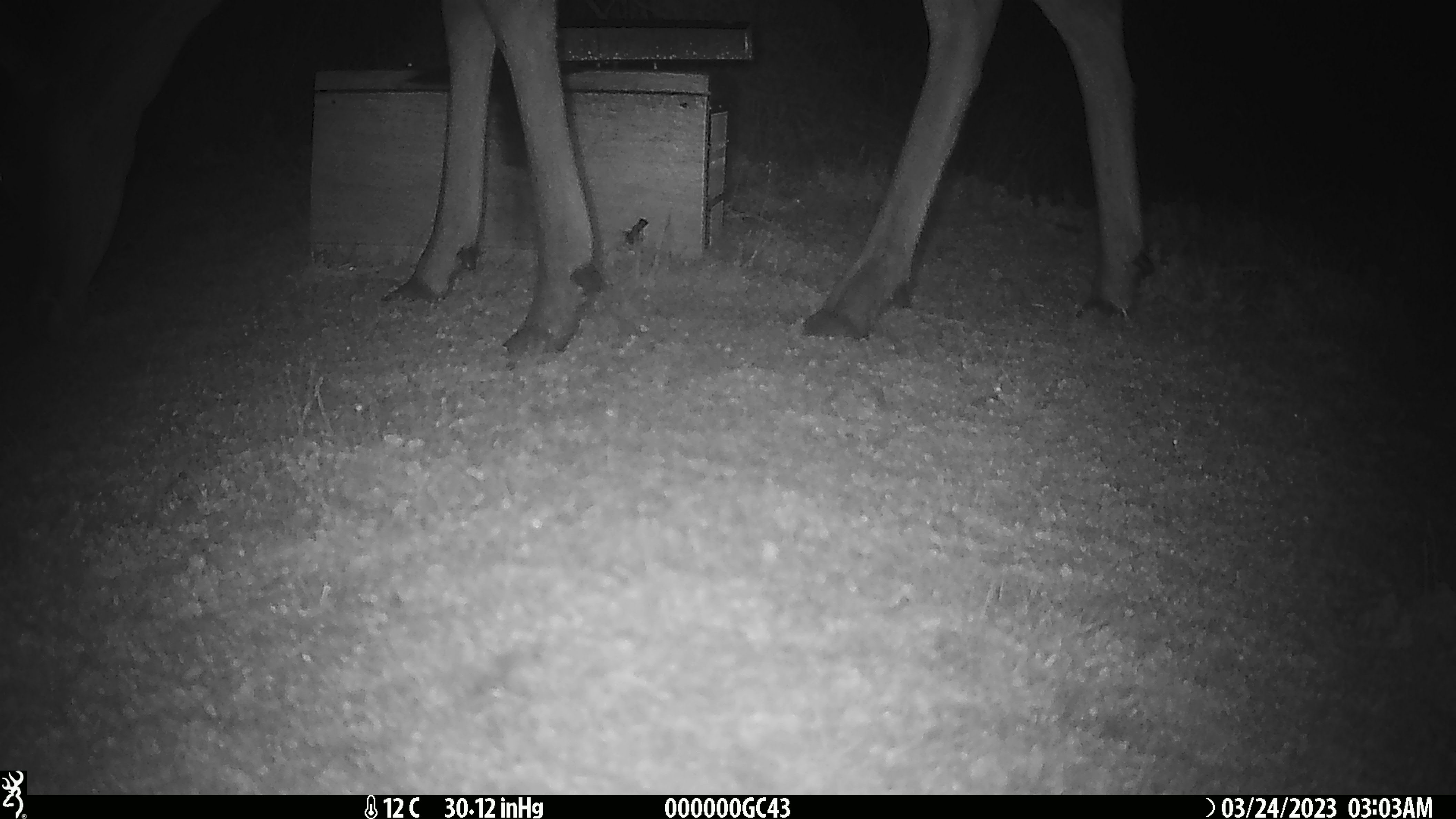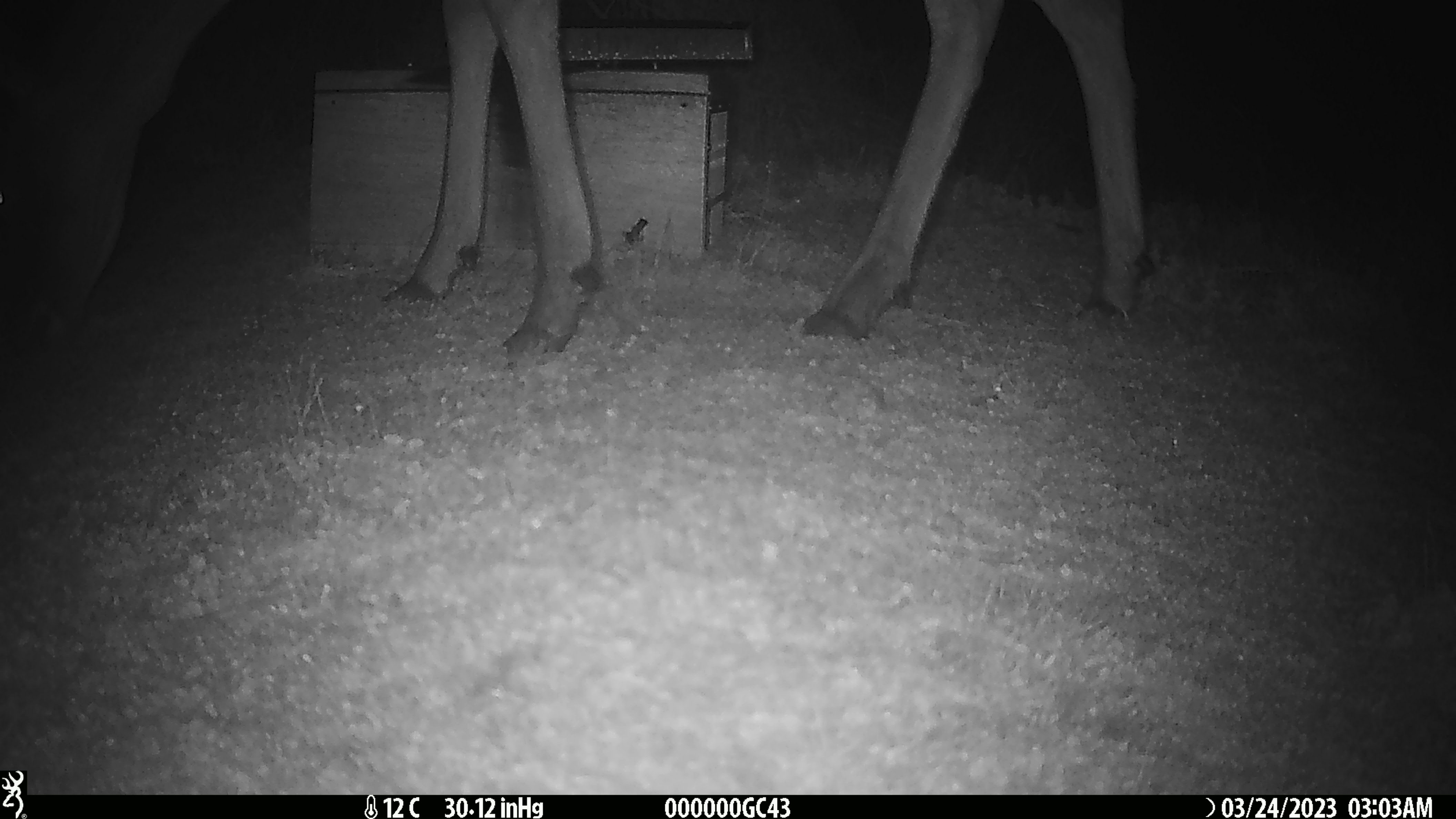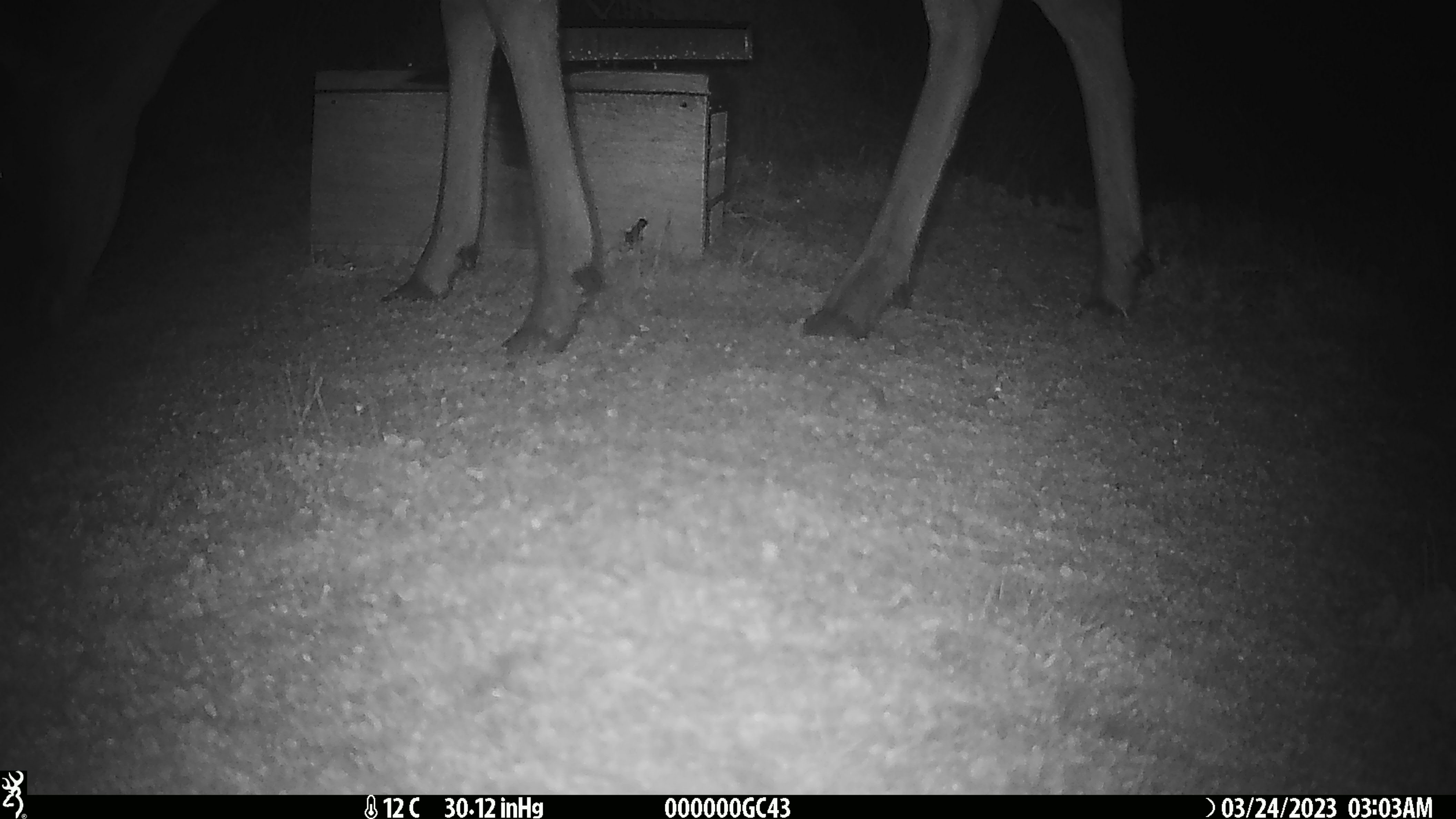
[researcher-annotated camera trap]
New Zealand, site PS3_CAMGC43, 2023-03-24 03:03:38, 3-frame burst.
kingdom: Animalia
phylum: Chordata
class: Mammalia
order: Artiodactyla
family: Cervidae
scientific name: Cervidae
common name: deer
Deer (Cervidae).